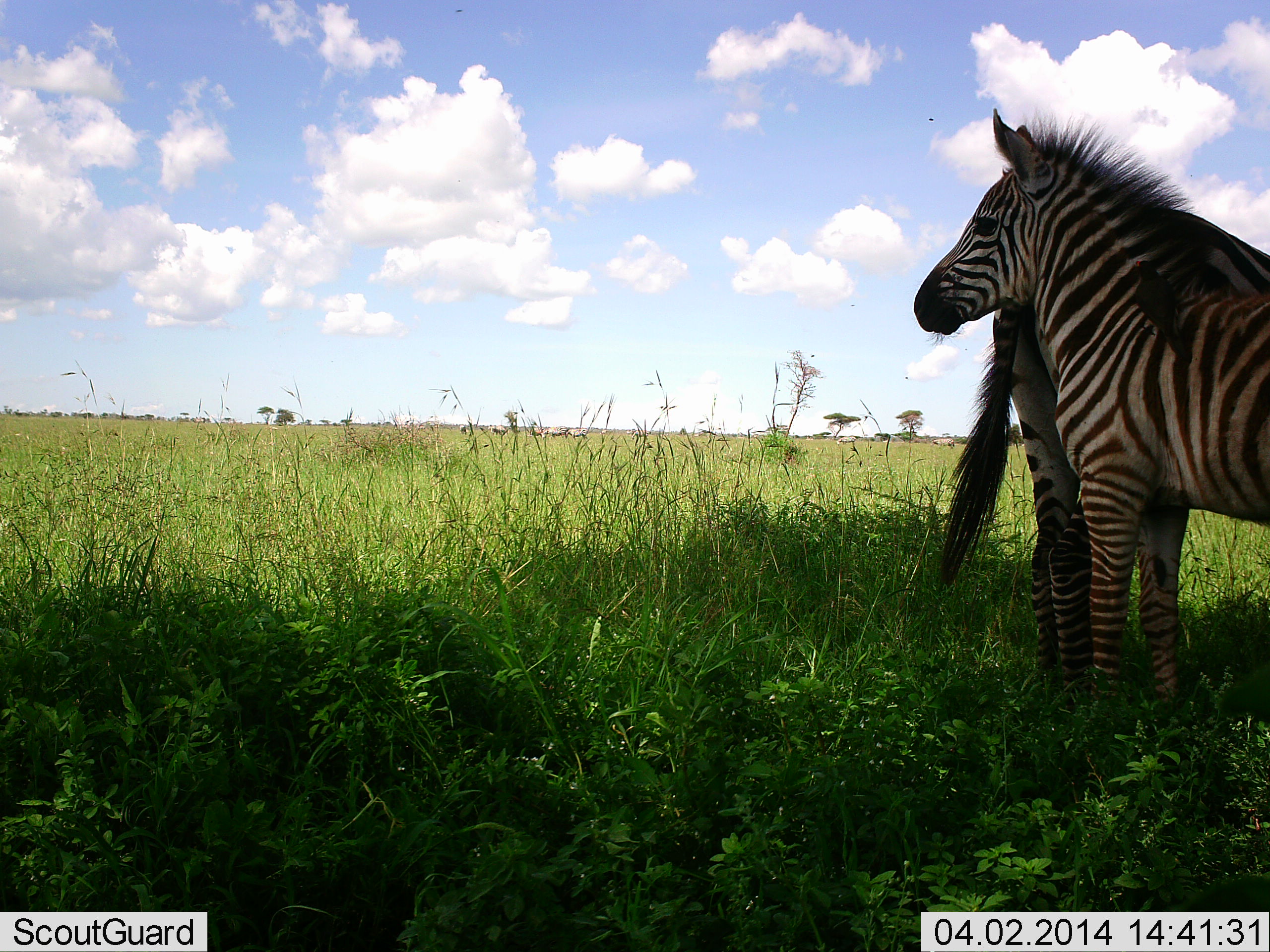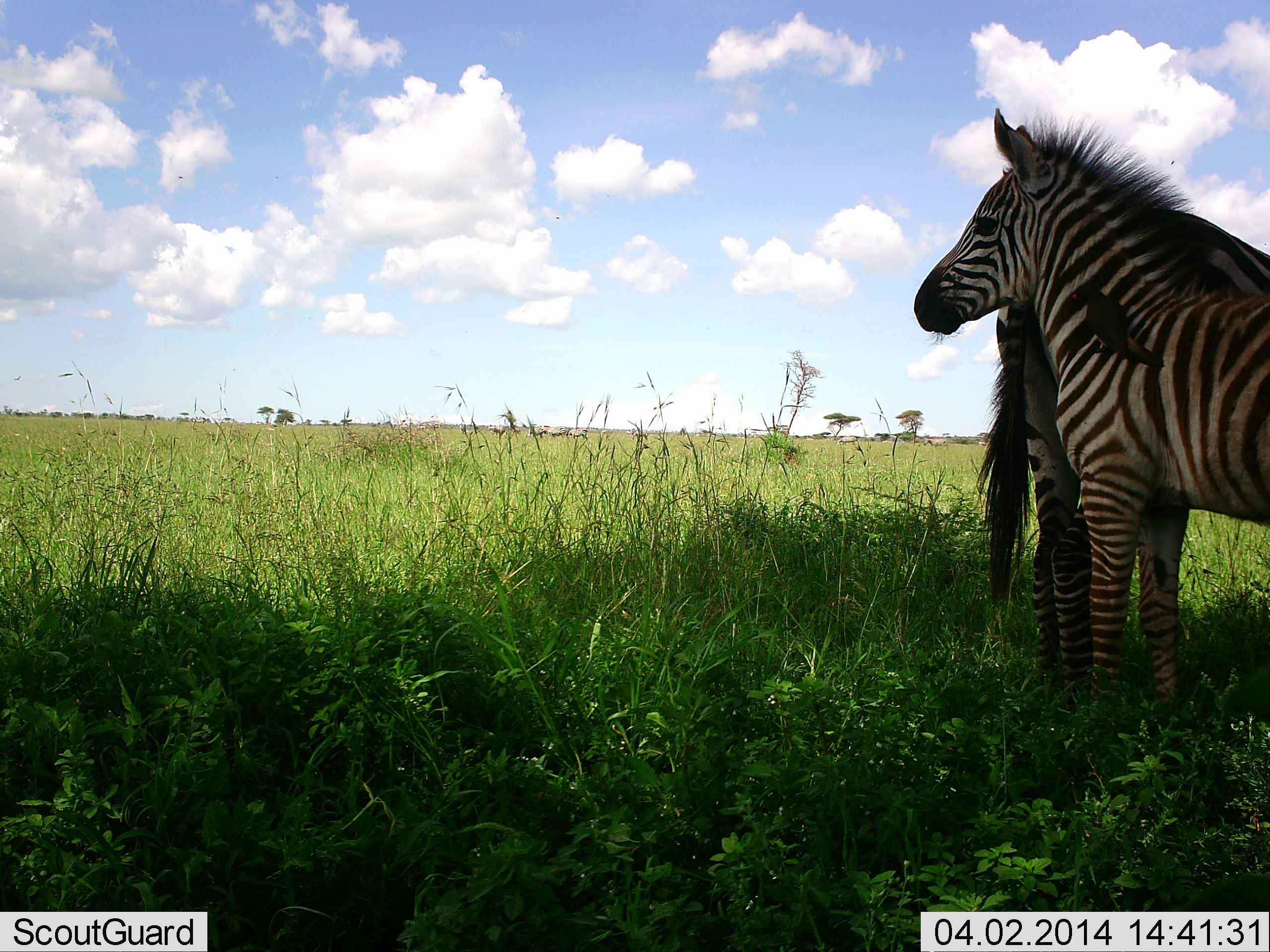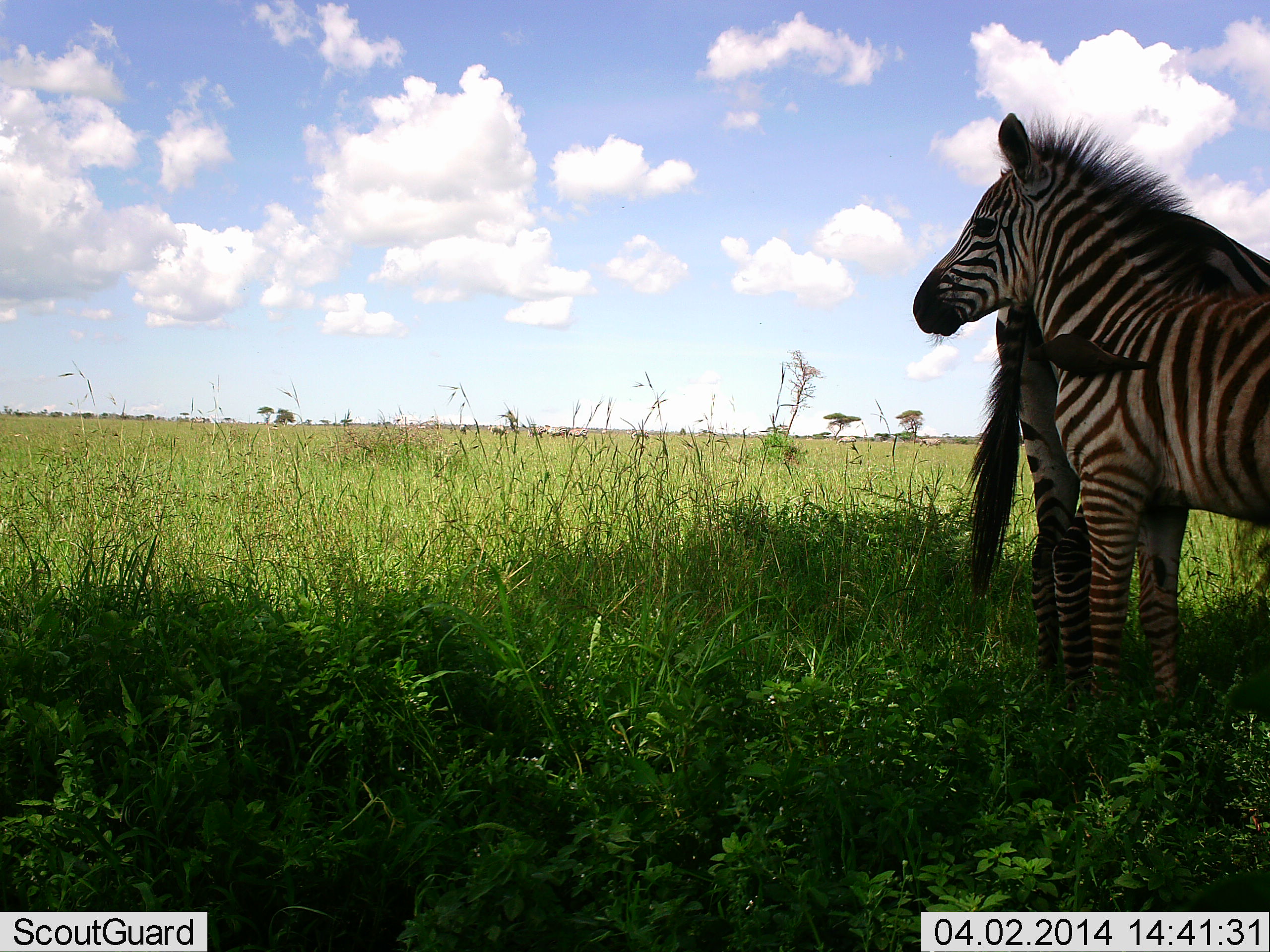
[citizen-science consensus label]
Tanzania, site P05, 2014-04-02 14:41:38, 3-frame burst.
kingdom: Animalia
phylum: Chordata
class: Aves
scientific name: Aves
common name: bird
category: otherbird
Otherbird (bird) (Aves), count 1. Behavior (volunteer vote fractions): standing 0%, resting 10%, moving 20%, interacting 50%. Young present (vote fraction): 0%. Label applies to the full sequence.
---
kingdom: Animalia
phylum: Chordata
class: Mammalia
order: Perissodactyla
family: Equidae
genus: Equus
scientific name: Equus quagga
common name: plains zebra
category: zebra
Zebra (plains zebra) (Equus quagga), count 2. Behavior (volunteer vote fractions): standing 100%, resting 0%, moving 0%, interacting 18%. Young present (vote fraction): 18%. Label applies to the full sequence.